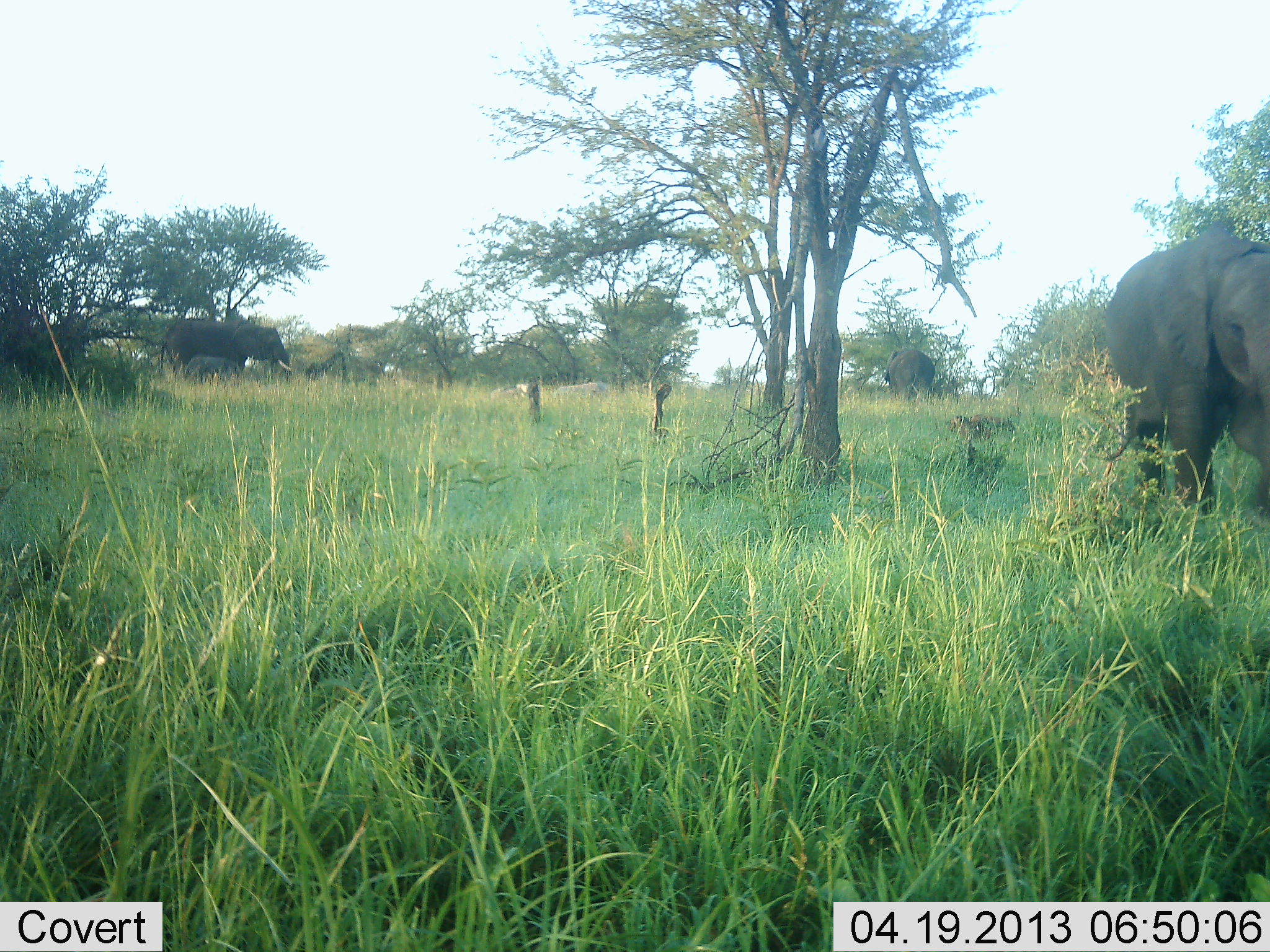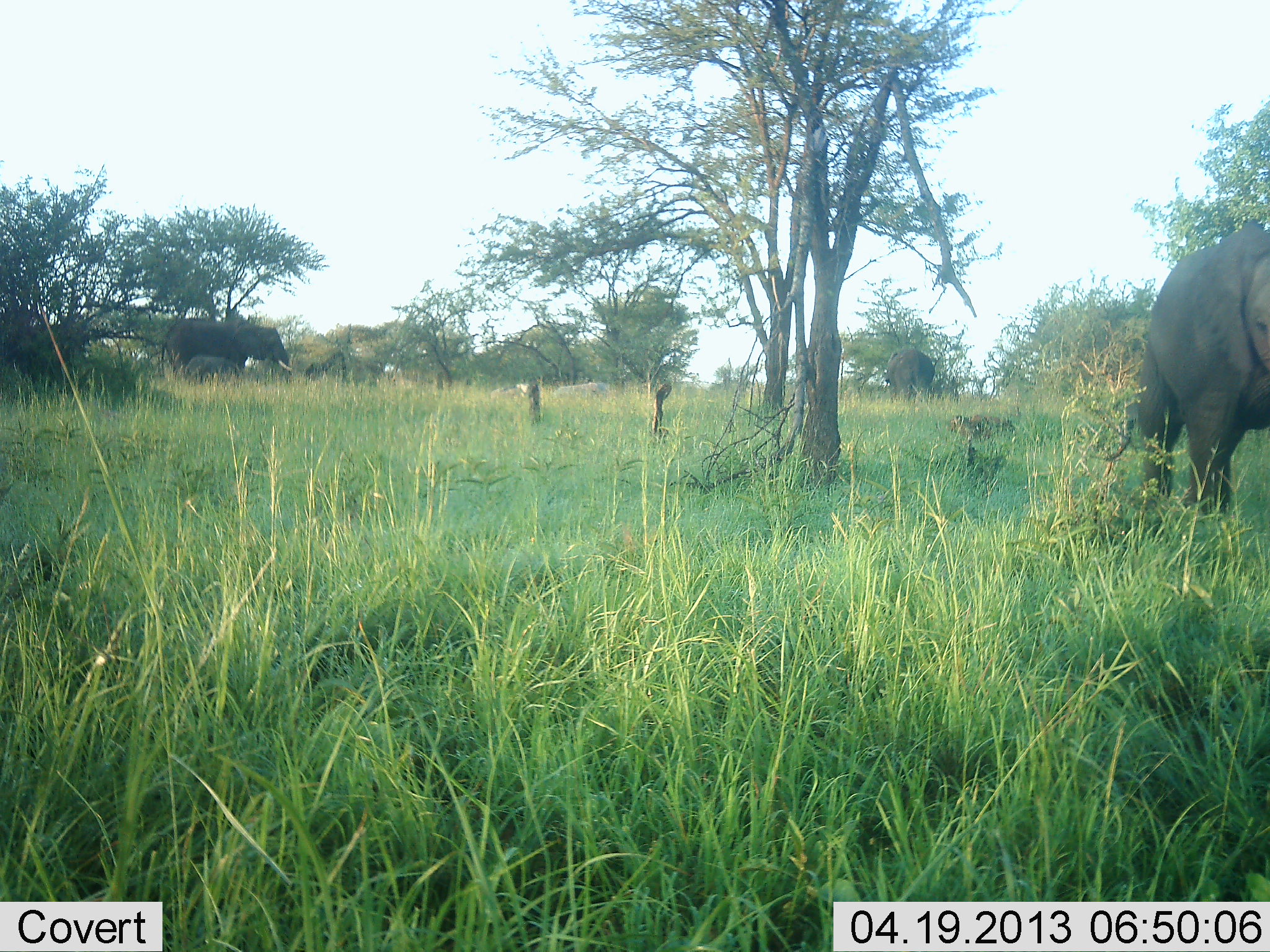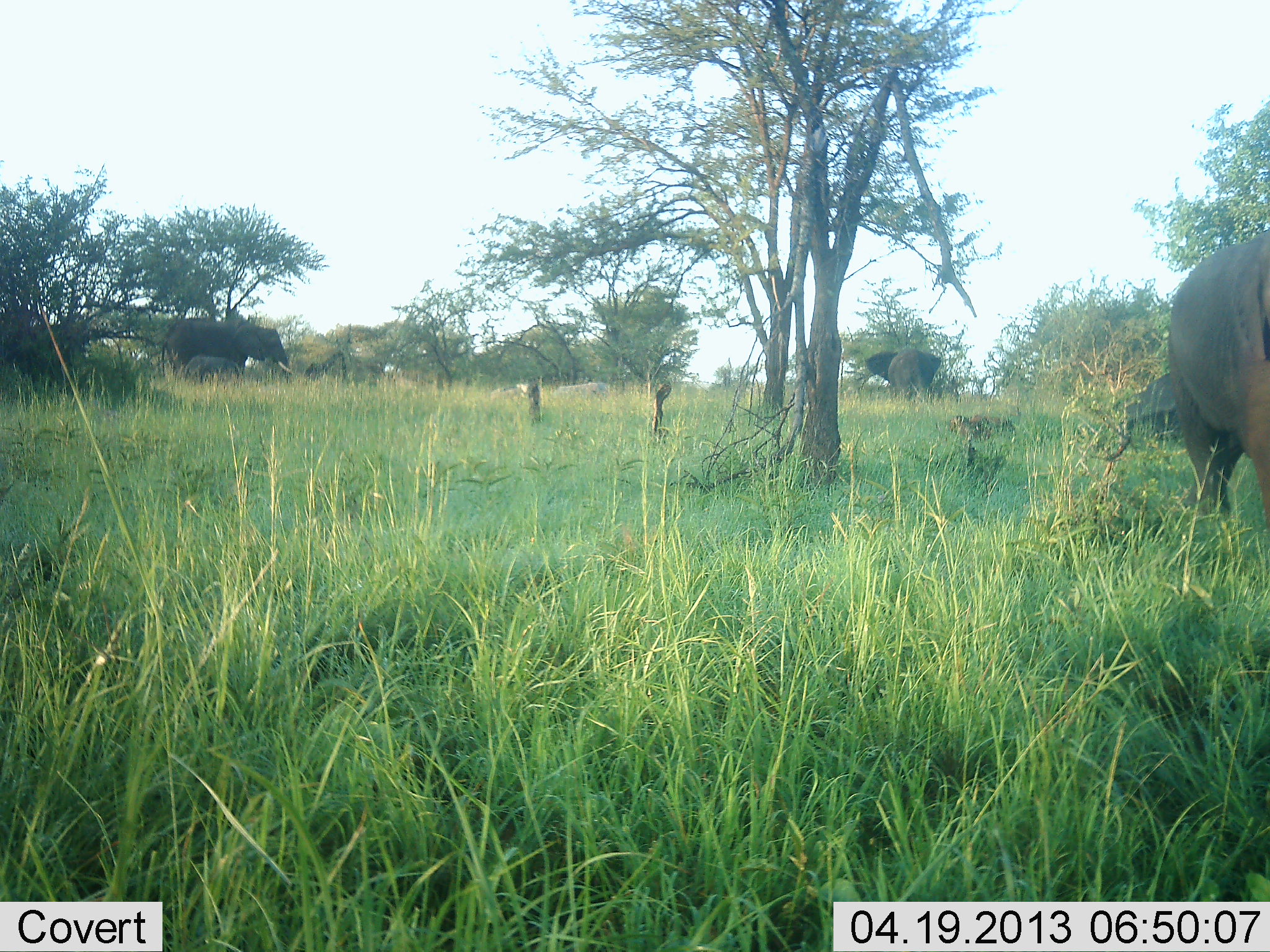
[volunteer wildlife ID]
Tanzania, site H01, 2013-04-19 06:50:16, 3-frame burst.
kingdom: Animalia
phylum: Chordata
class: Mammalia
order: Proboscidea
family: Elephantidae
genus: Loxodonta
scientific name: Loxodonta africana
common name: african bush elephant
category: elephant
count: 3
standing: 70%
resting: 0%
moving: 90%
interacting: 0%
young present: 40%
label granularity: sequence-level